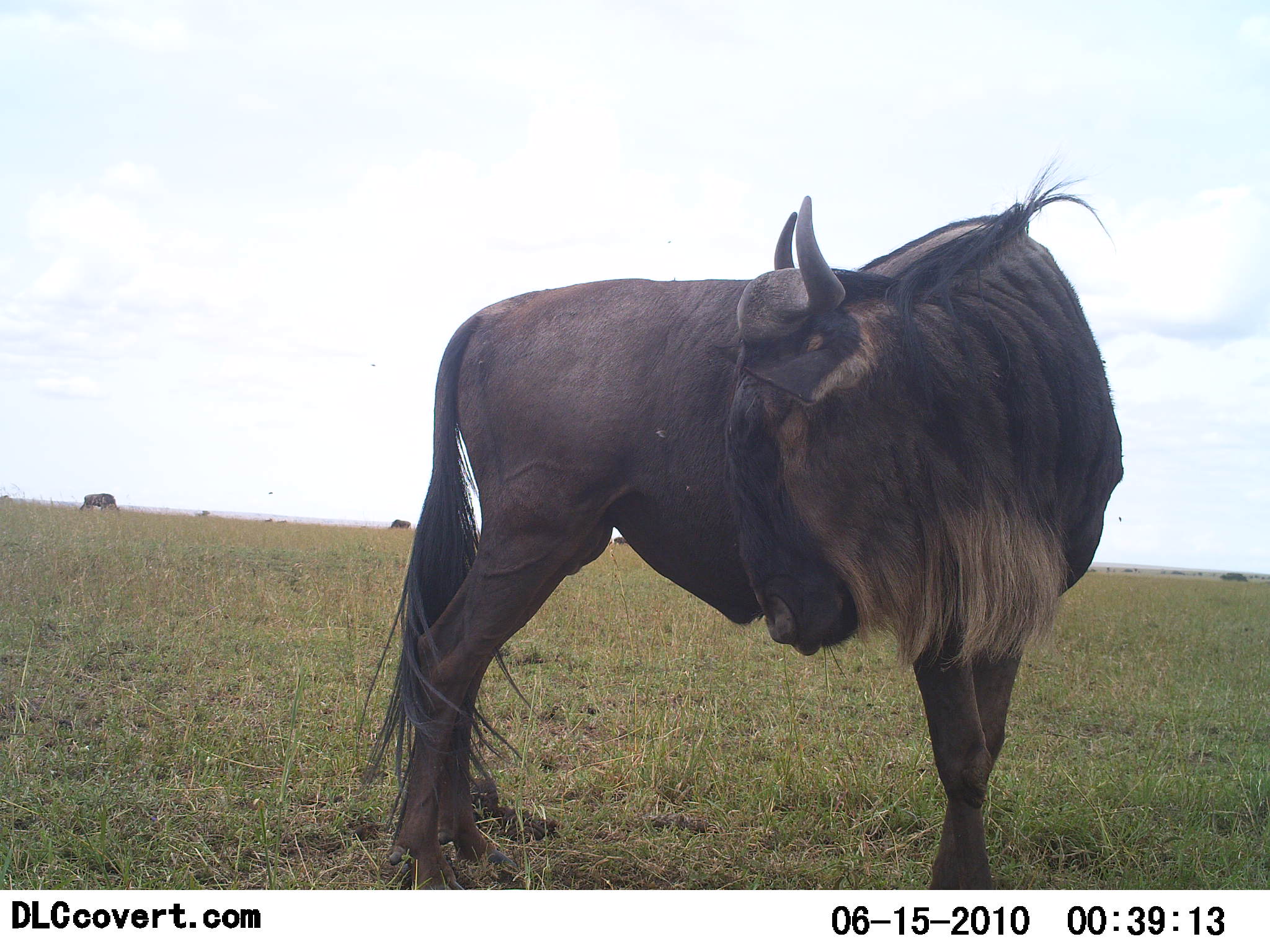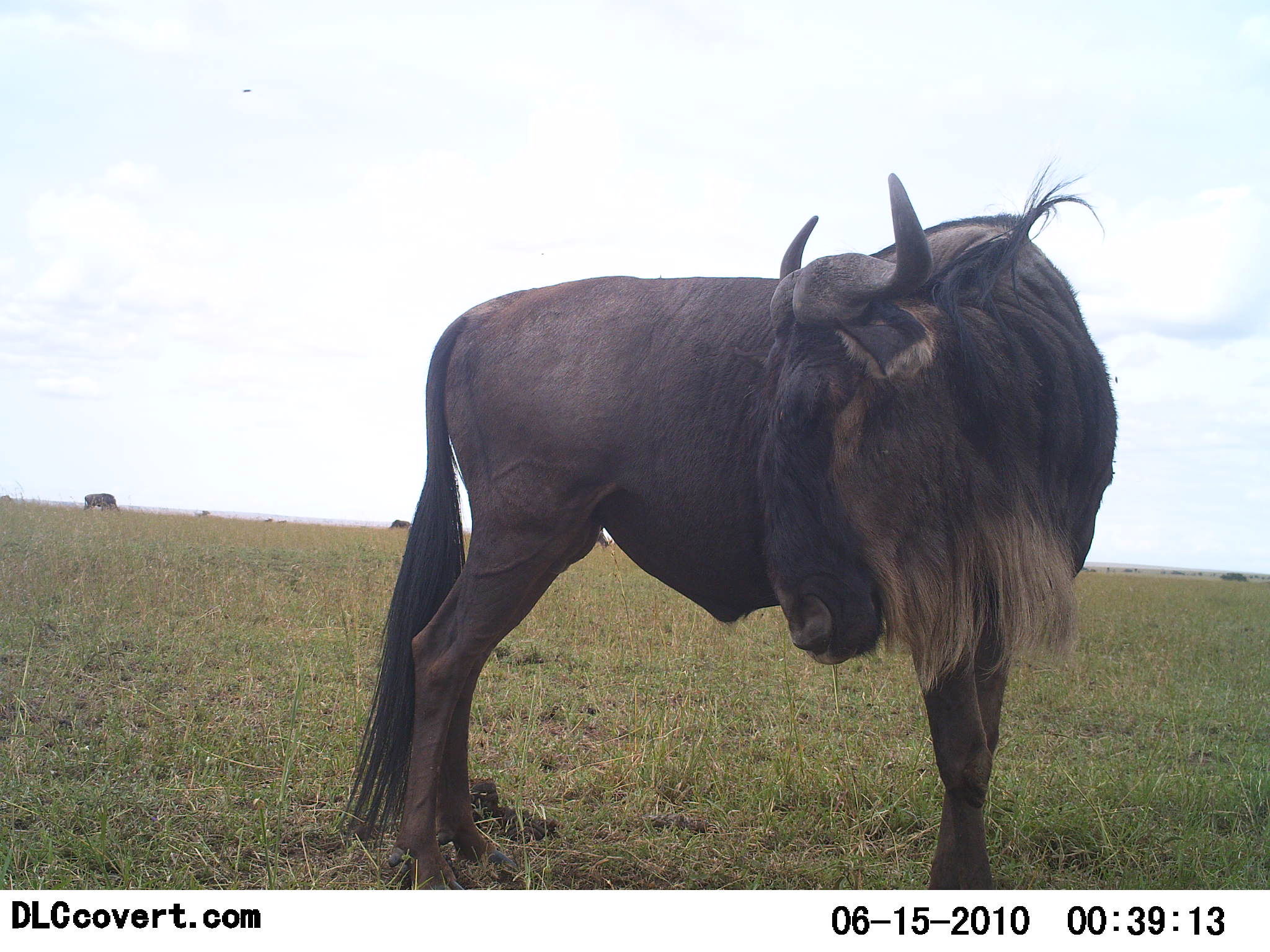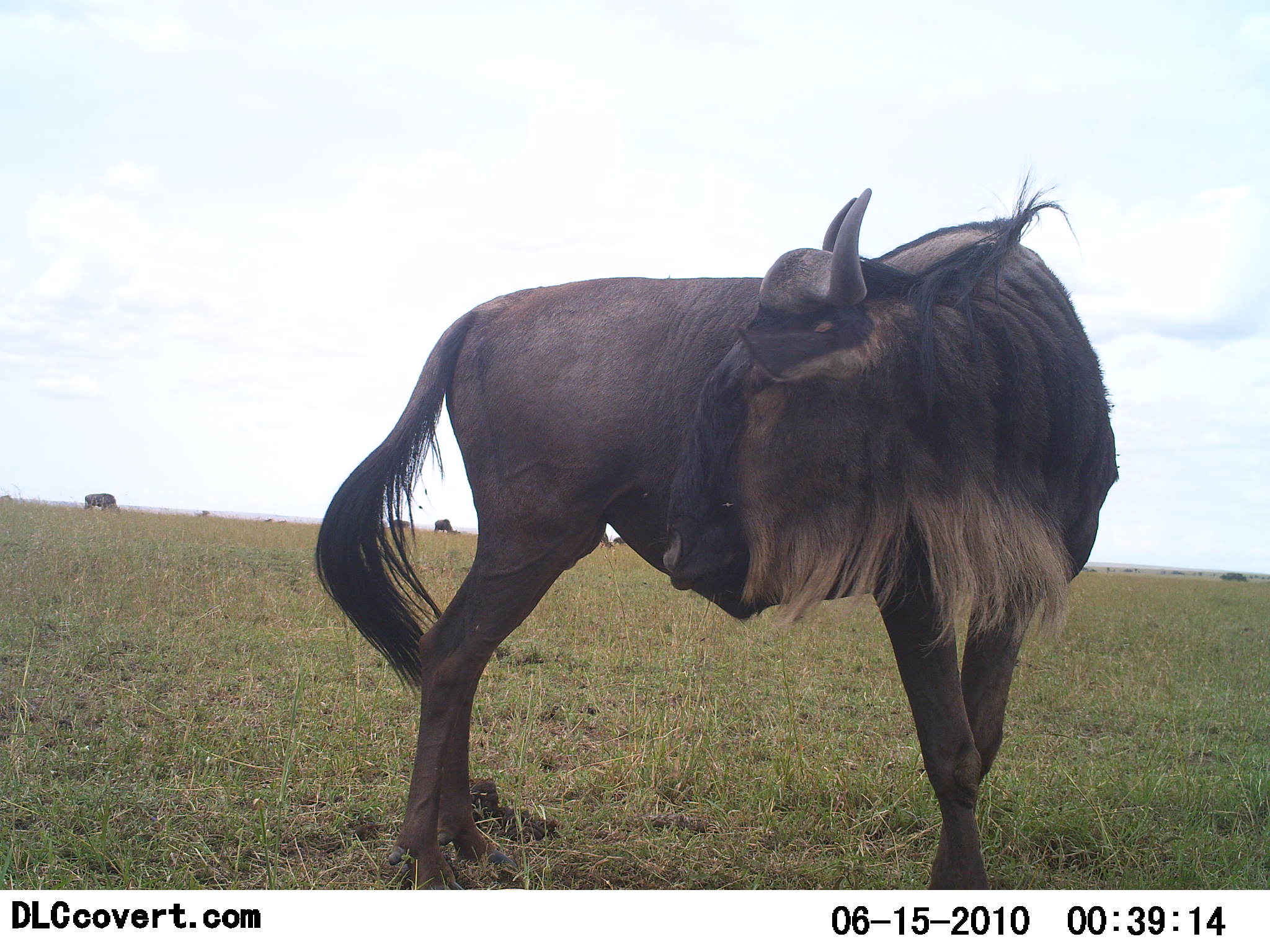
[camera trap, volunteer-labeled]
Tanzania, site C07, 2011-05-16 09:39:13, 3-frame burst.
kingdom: Animalia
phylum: Chordata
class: Mammalia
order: Artiodactyla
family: Bovidae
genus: Connochaetes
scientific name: Connochaetes taurinus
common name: blue wildebeest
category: wildebeest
Wildebeest (blue wildebeest) (Connochaetes taurinus), count 3. Behavior (volunteer vote fractions): standing 82%, resting 0%, moving 9%, interacting 0%. Young present (vote fraction): 0%. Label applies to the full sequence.